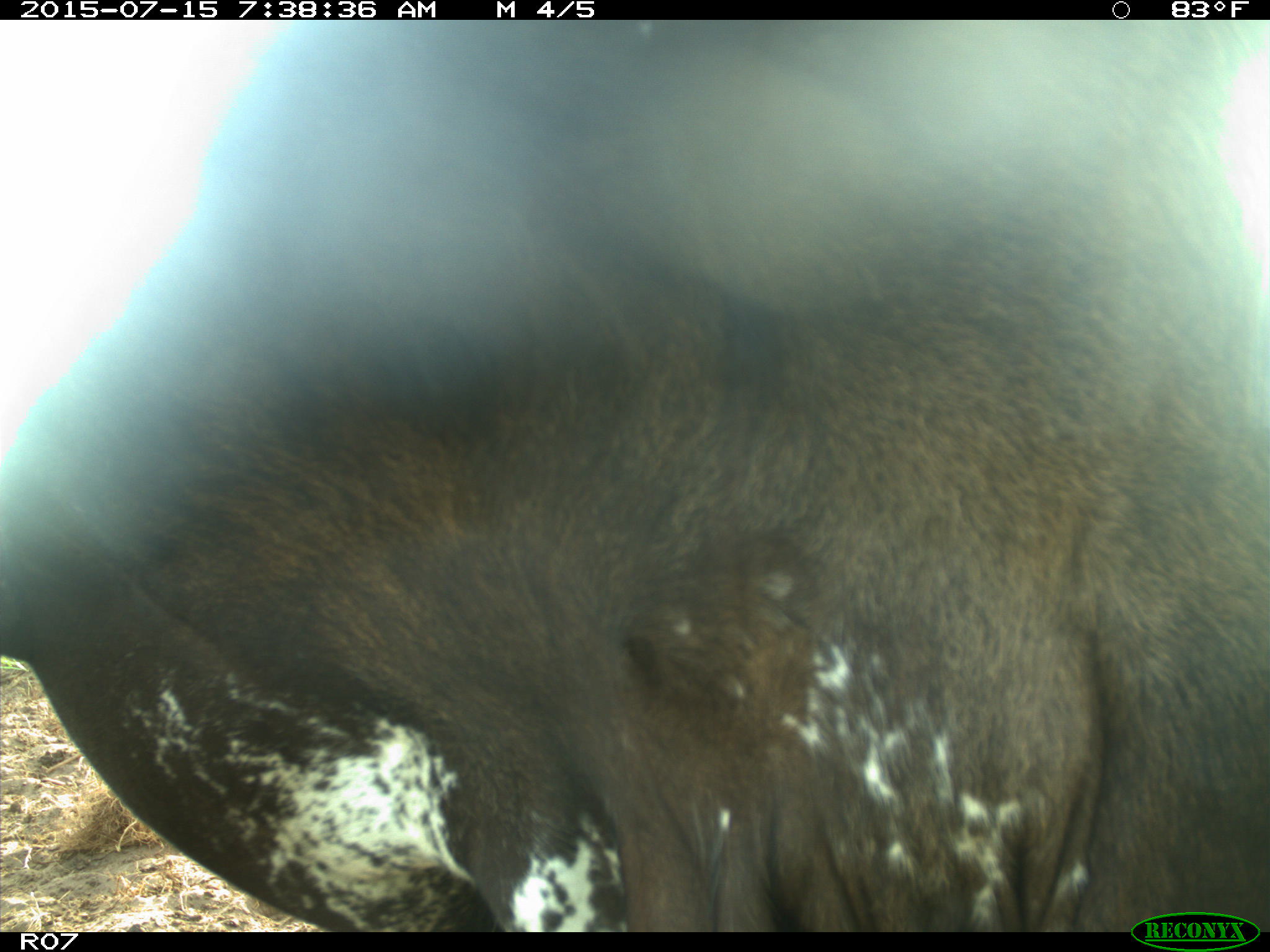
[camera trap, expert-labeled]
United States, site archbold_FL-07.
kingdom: Animalia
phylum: Chordata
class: Mammalia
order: Artiodactyla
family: Bovidae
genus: Bos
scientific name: Bos taurus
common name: domestic cow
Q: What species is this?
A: Bos taurus (domestic cow).